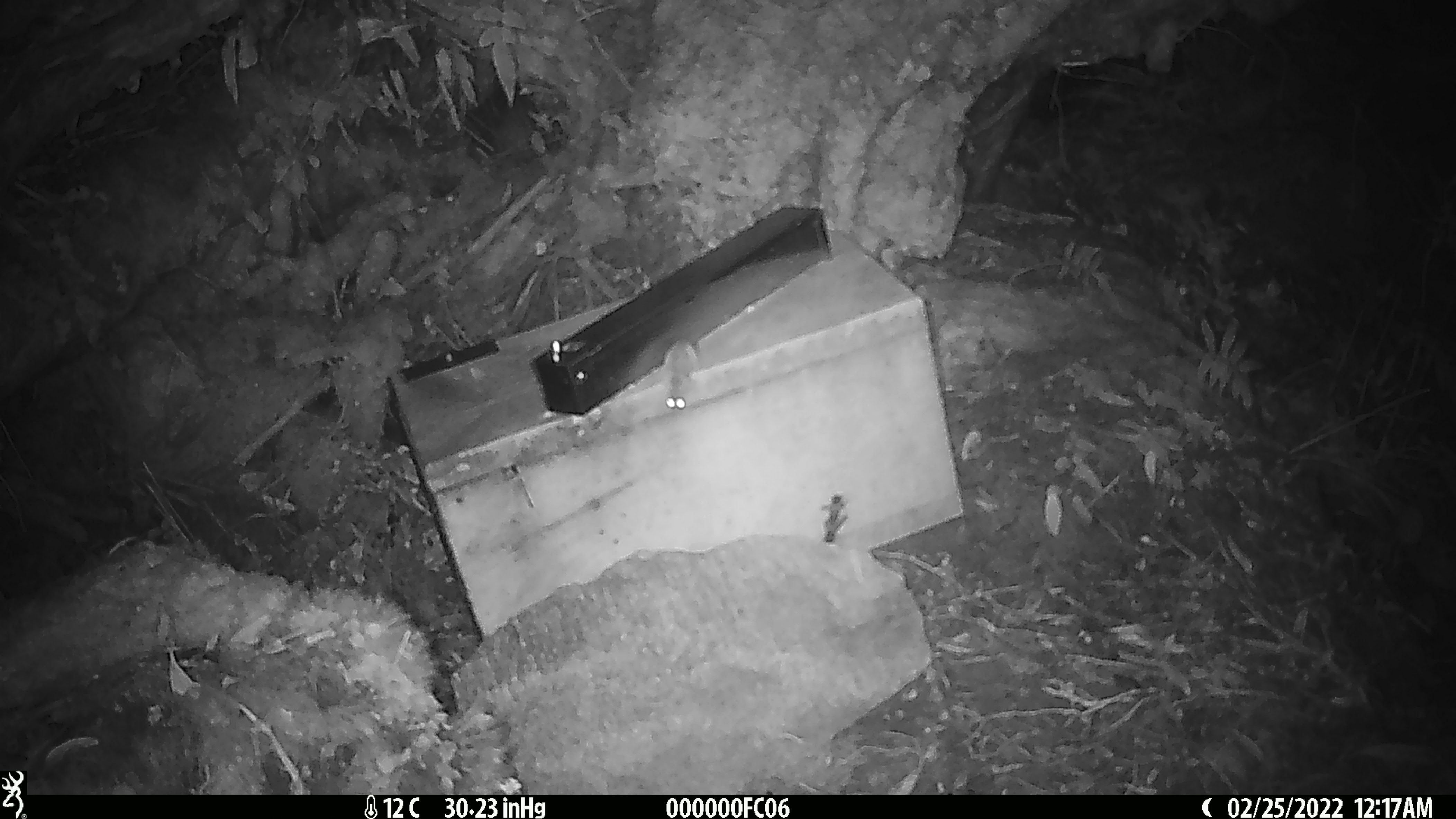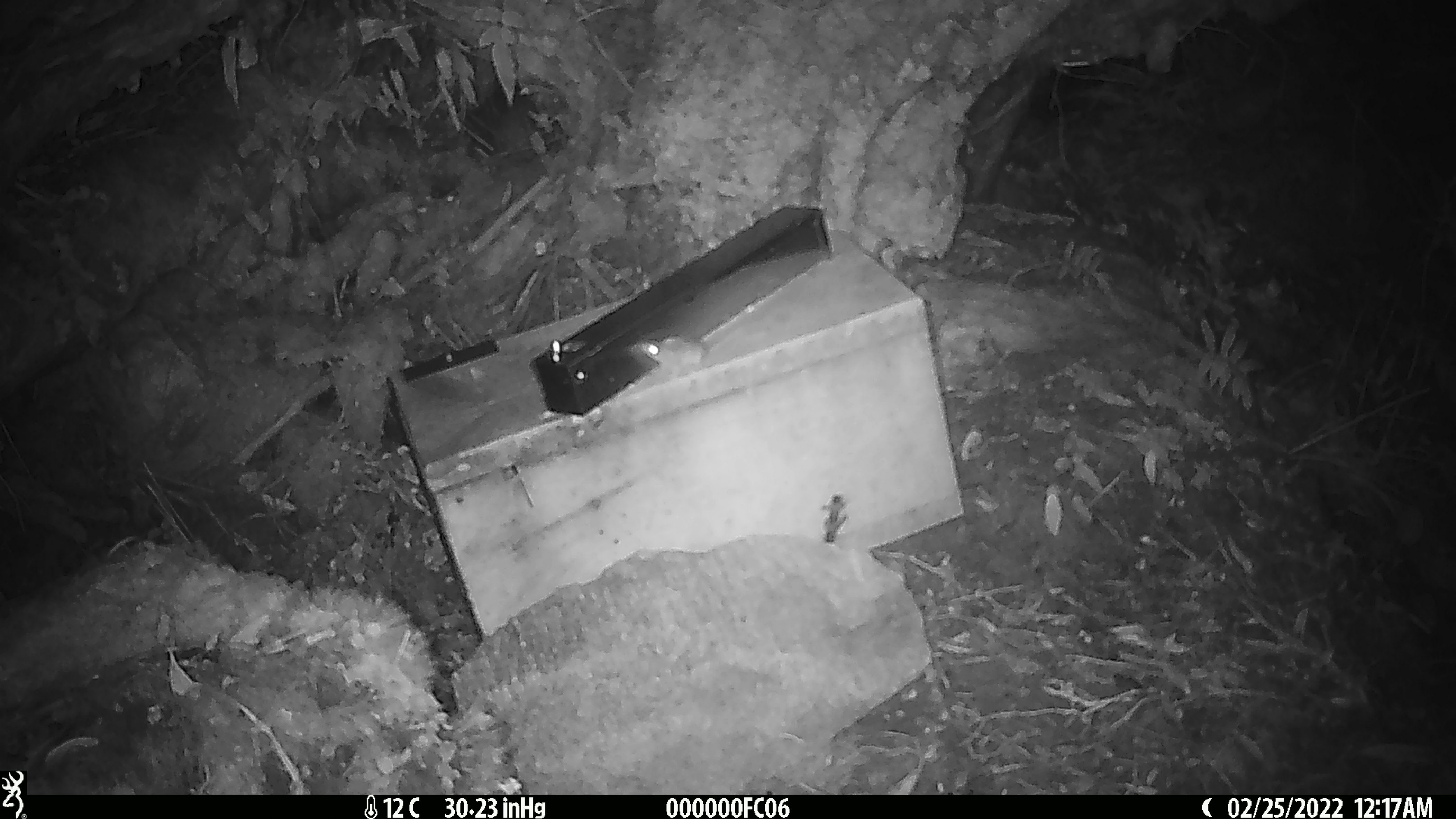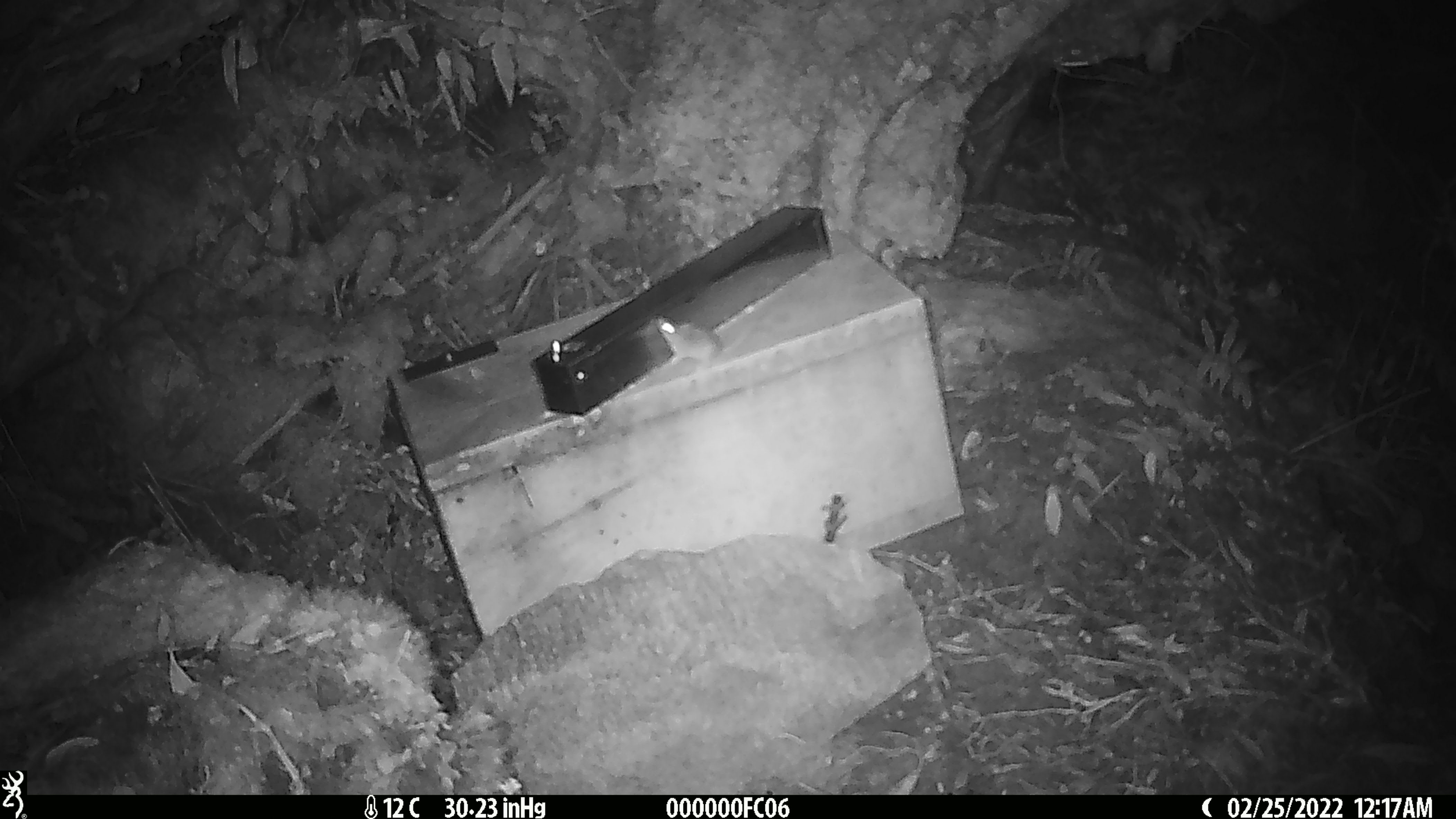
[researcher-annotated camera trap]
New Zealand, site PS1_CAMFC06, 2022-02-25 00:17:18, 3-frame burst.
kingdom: Animalia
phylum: Chordata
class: Mammalia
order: Rodentia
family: Muridae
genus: Mus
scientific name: Mus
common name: mouse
Mouse (Mus).